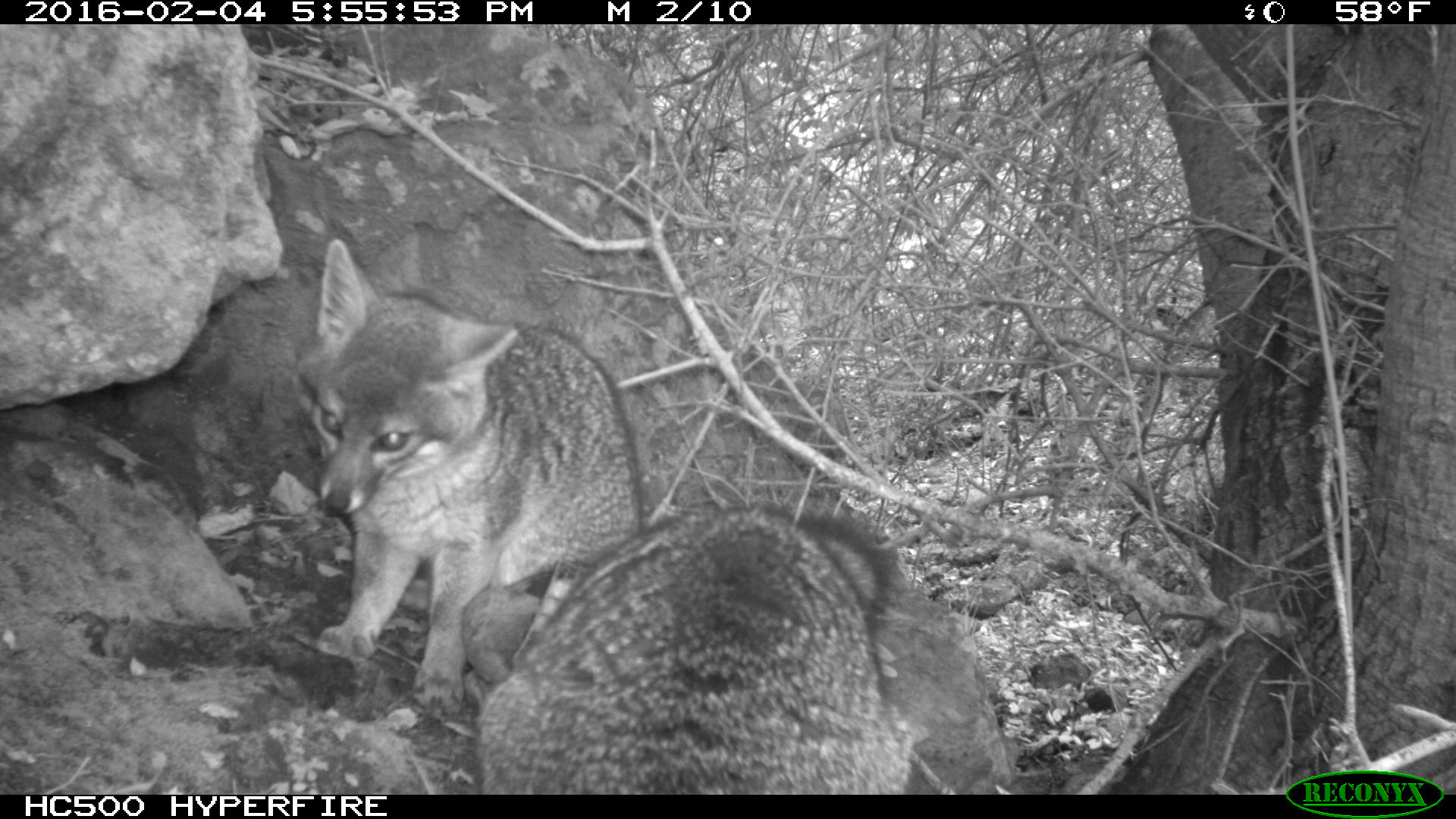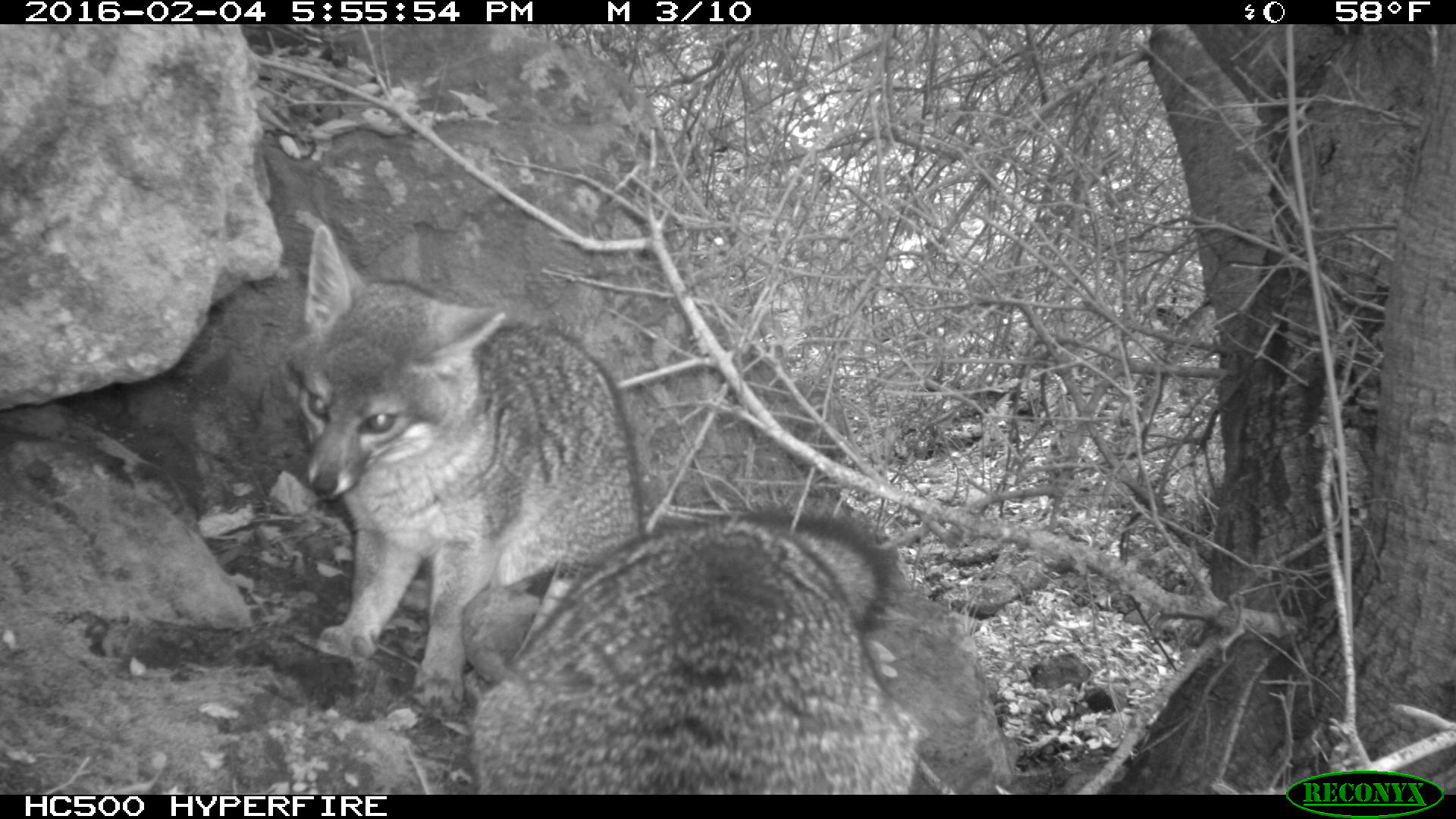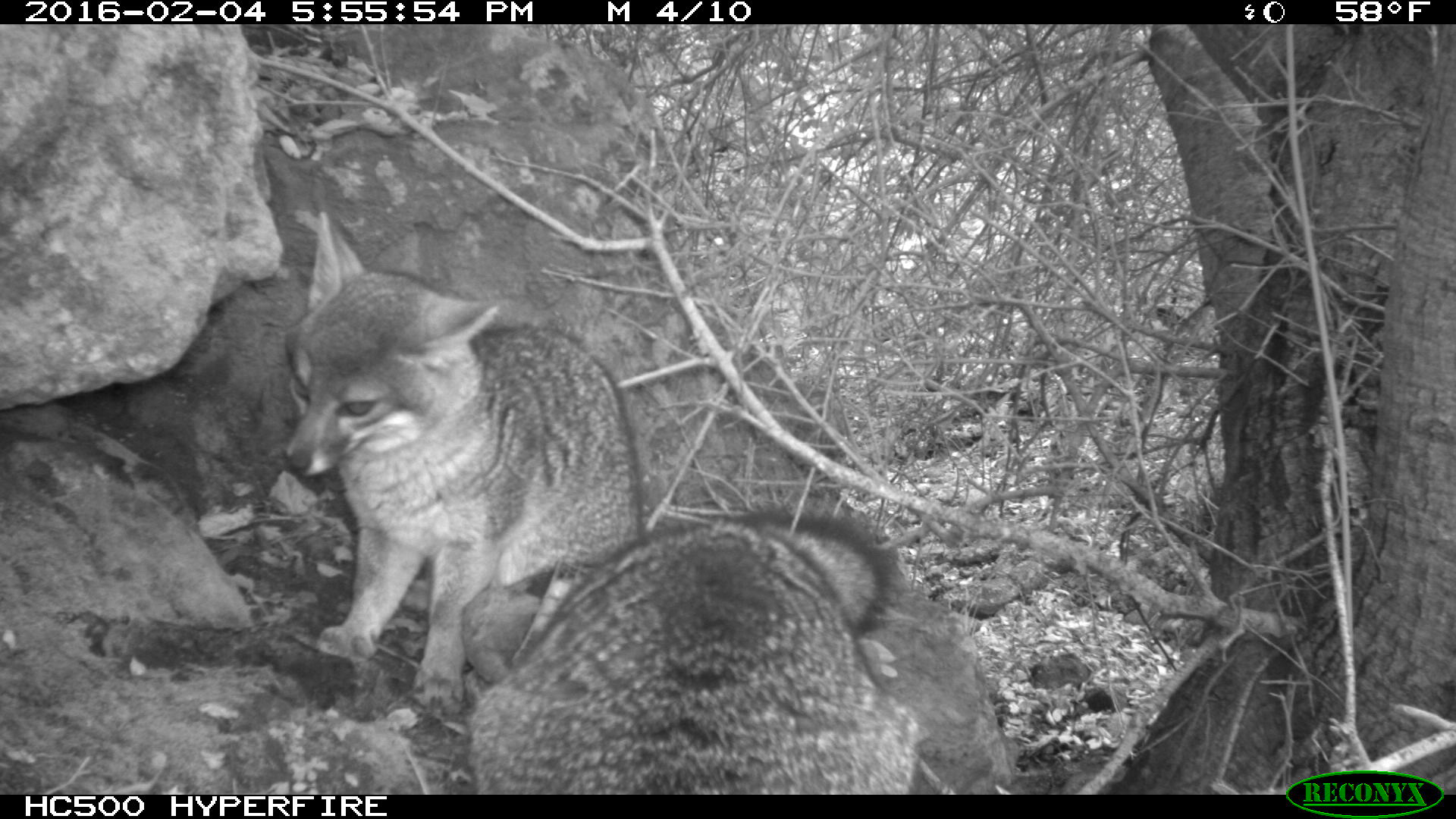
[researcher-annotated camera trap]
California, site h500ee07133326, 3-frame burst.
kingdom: Animalia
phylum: Chordata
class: Mammalia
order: Carnivora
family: Canidae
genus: Urocyon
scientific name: Urocyon littoralis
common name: island fox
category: fox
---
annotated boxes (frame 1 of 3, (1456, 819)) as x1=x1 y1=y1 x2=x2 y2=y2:
fox: x1=290 y1=237 x2=895 y2=714; x1=476 y1=499 x2=912 y2=793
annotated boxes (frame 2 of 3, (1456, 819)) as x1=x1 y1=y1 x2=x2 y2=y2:
fox: x1=296 y1=223 x2=894 y2=707; x1=474 y1=520 x2=922 y2=795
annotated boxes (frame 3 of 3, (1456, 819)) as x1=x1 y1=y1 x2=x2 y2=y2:
fox: x1=284 y1=209 x2=639 y2=709; x1=466 y1=510 x2=919 y2=794